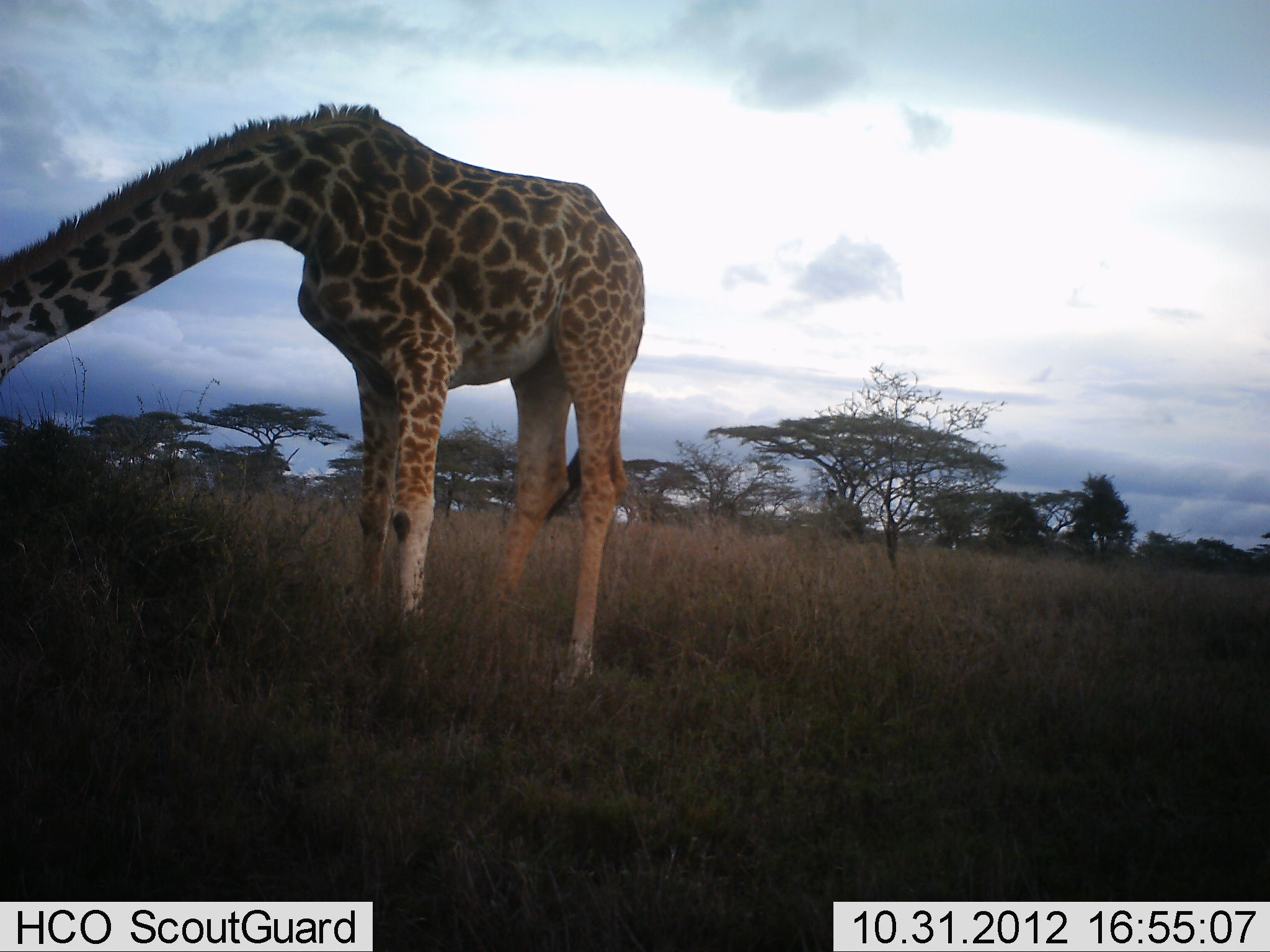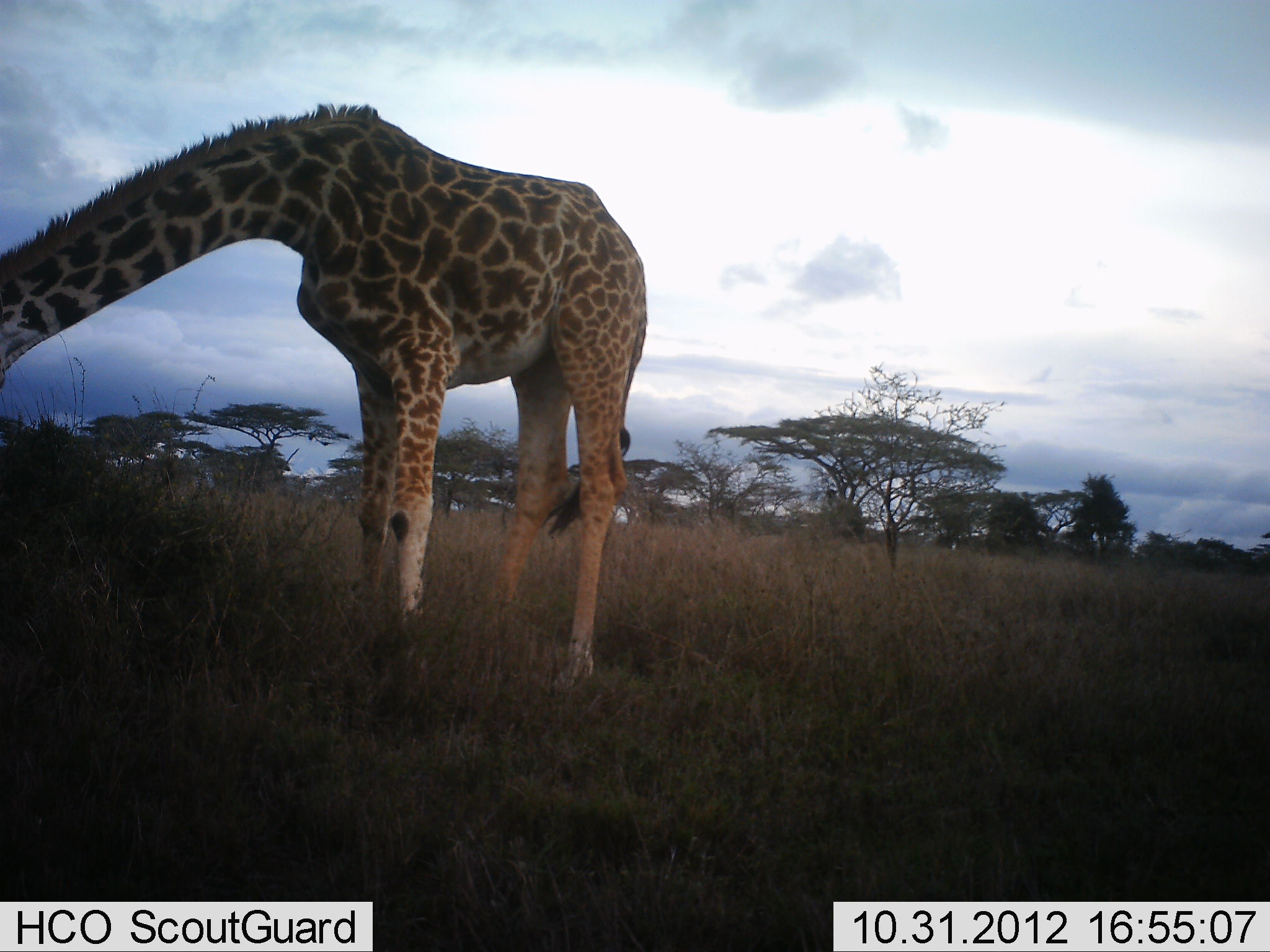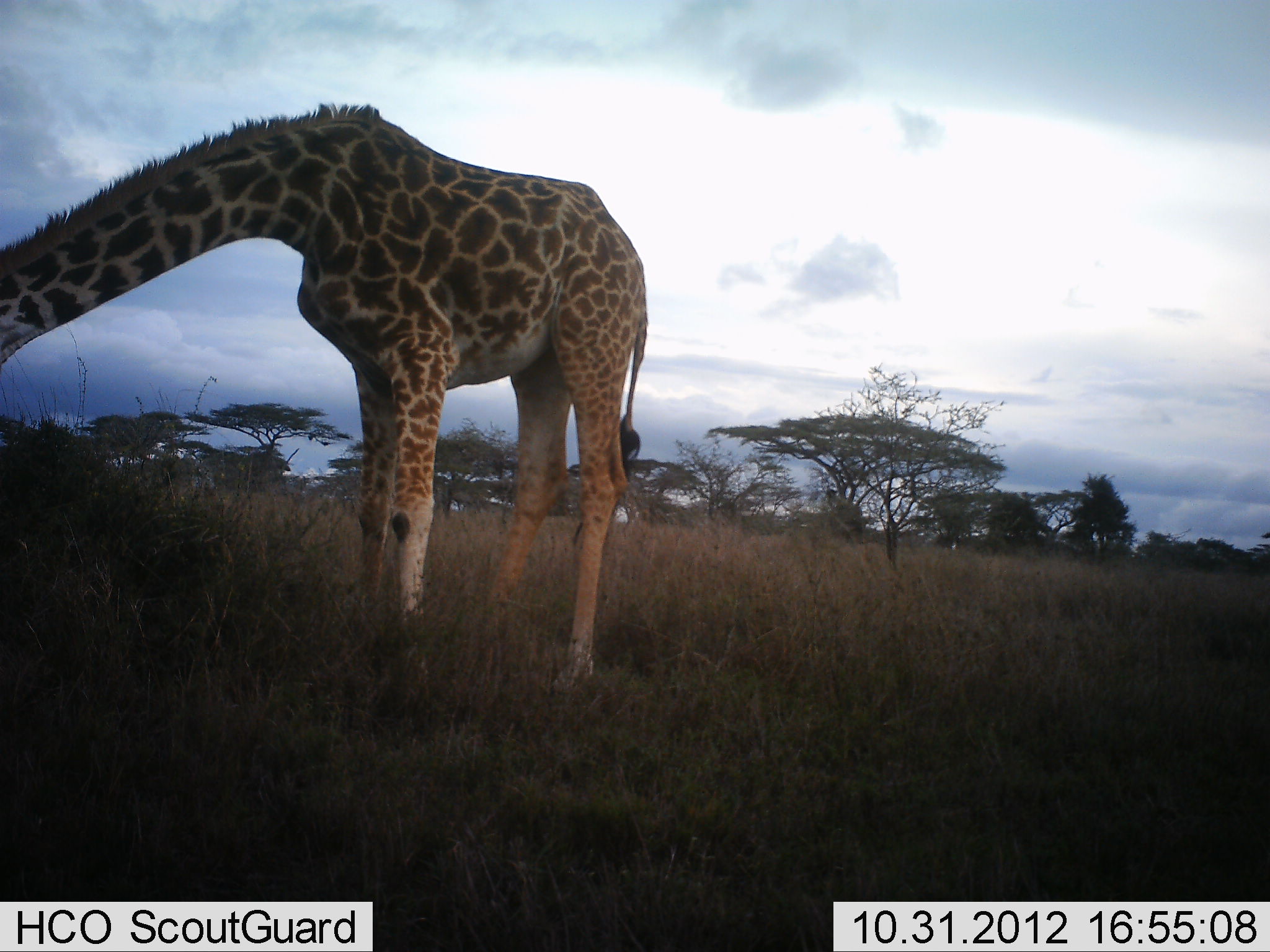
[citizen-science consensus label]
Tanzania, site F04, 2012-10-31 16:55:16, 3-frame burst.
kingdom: Animalia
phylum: Chordata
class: Mammalia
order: Artiodactyla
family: Giraffidae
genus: Giraffa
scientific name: Giraffa camelopardalis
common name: giraffe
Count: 1.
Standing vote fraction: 30%.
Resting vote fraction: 0%.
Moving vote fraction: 0%.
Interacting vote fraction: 0%.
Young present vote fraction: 0%.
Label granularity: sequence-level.